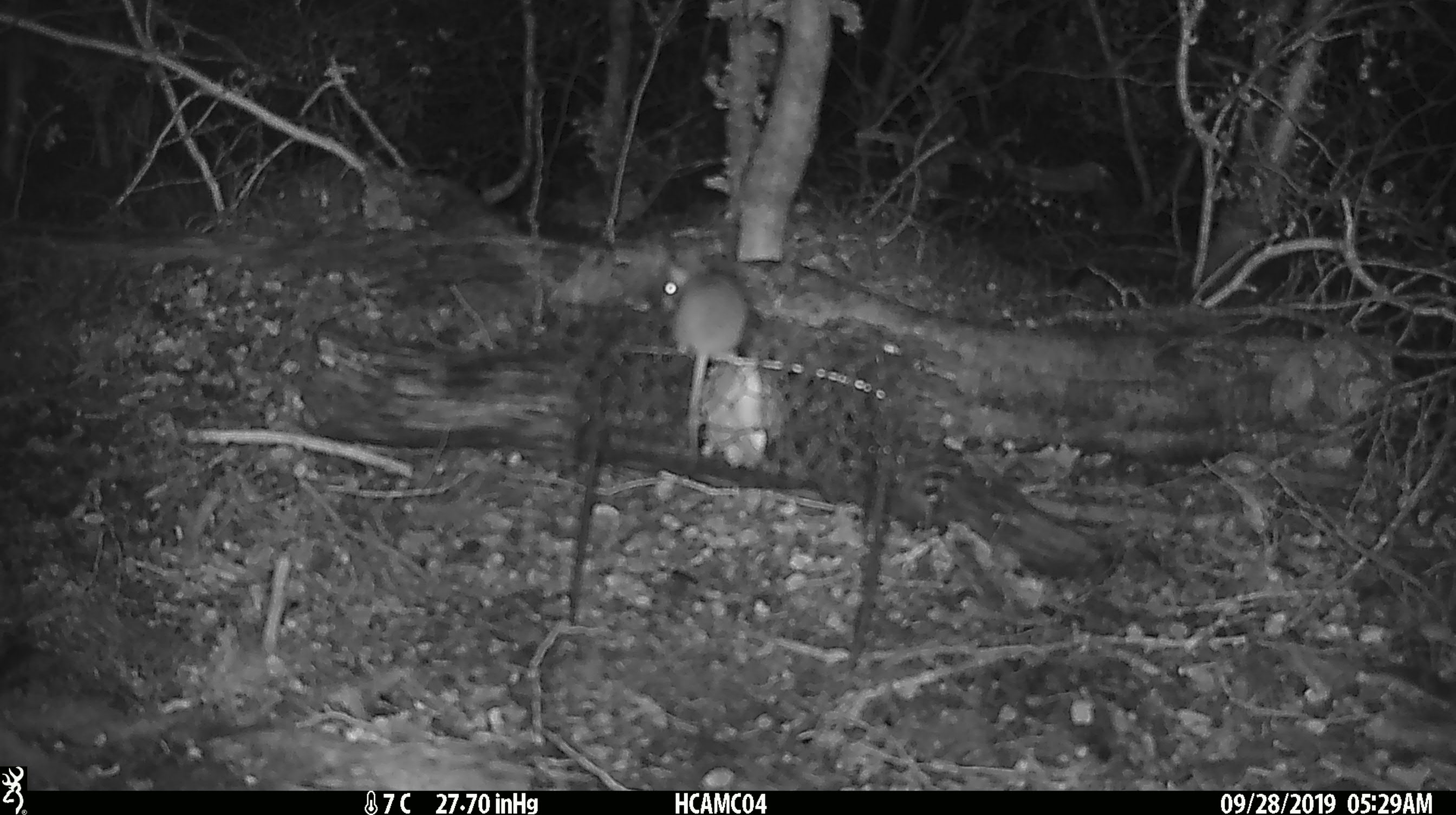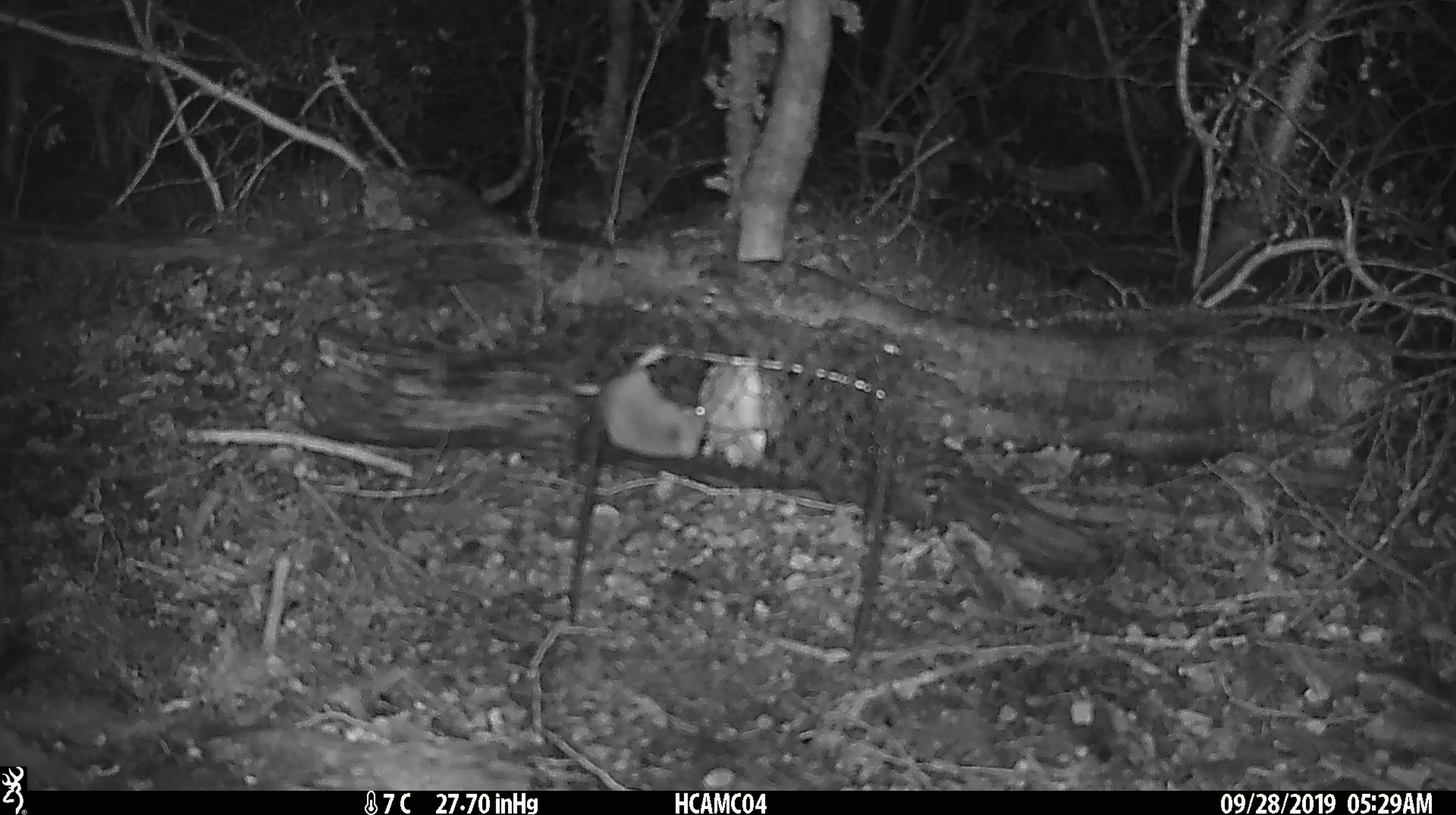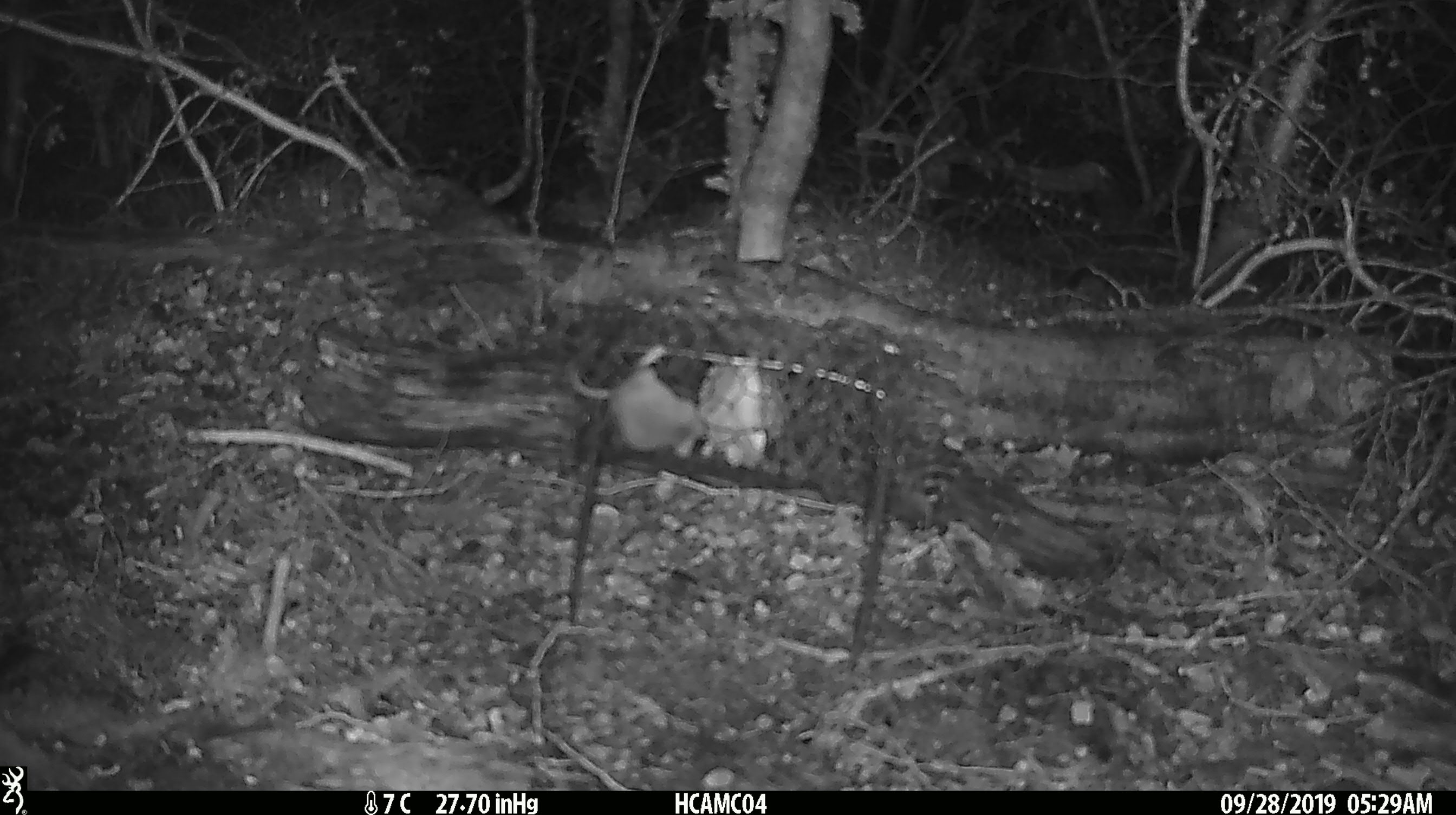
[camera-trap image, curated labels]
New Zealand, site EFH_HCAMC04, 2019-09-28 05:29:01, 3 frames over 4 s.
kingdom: Animalia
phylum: Chordata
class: Mammalia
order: Rodentia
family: Muridae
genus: Mus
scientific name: Mus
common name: mouse